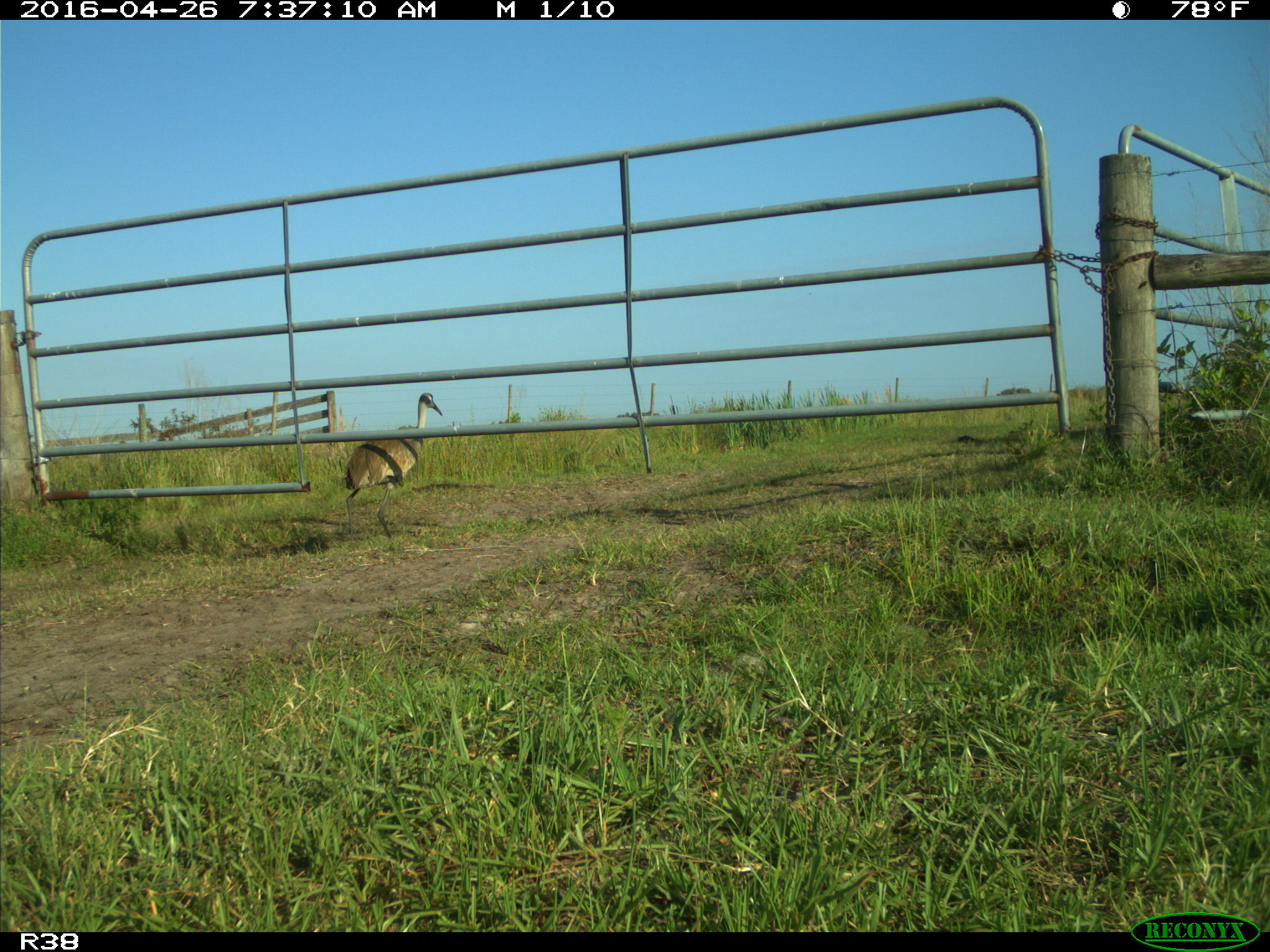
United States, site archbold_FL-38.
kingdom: Animalia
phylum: Chordata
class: Aves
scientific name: Aves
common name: birds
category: unidentified bird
Unidentified bird (birds) (Aves).